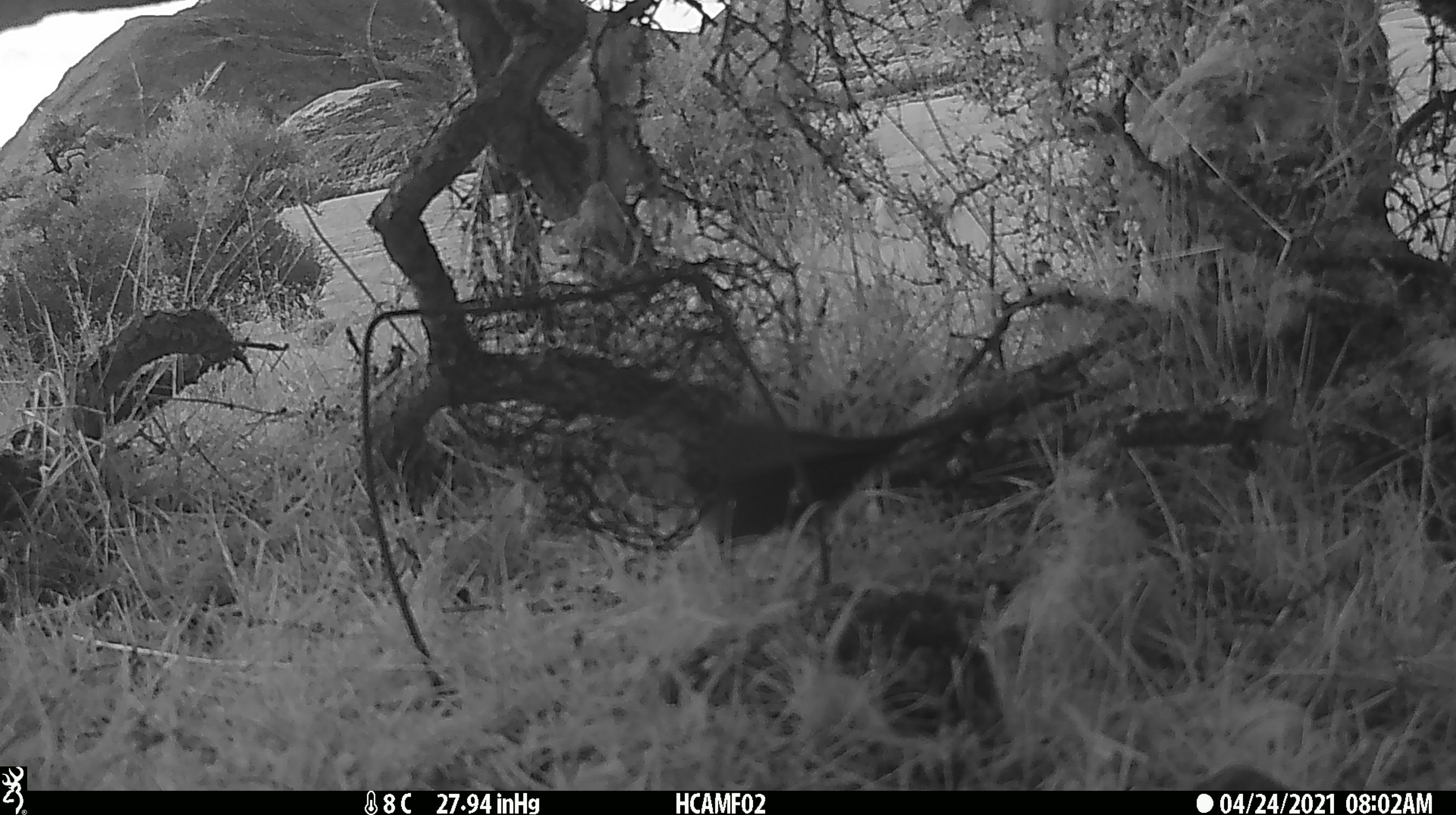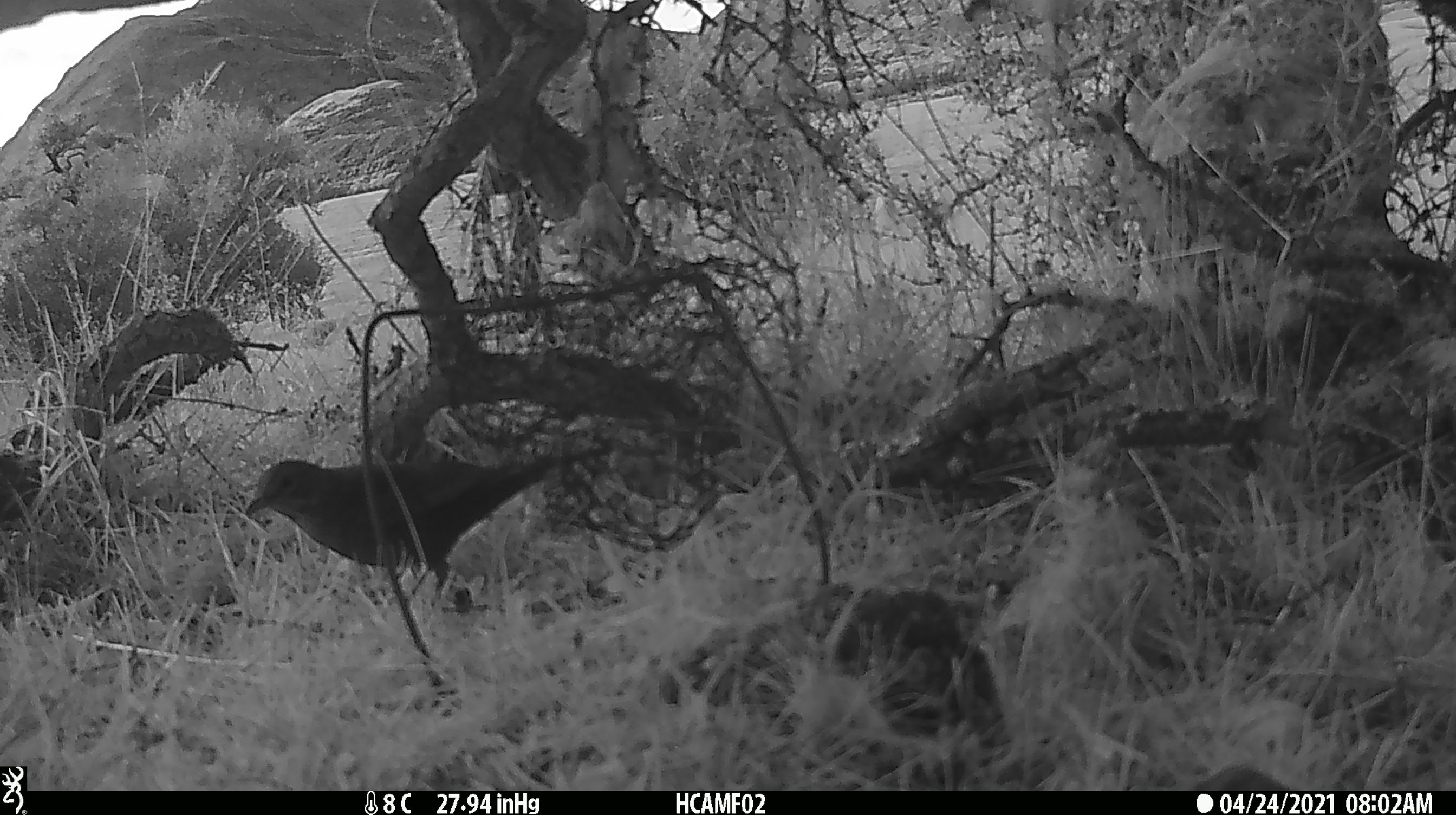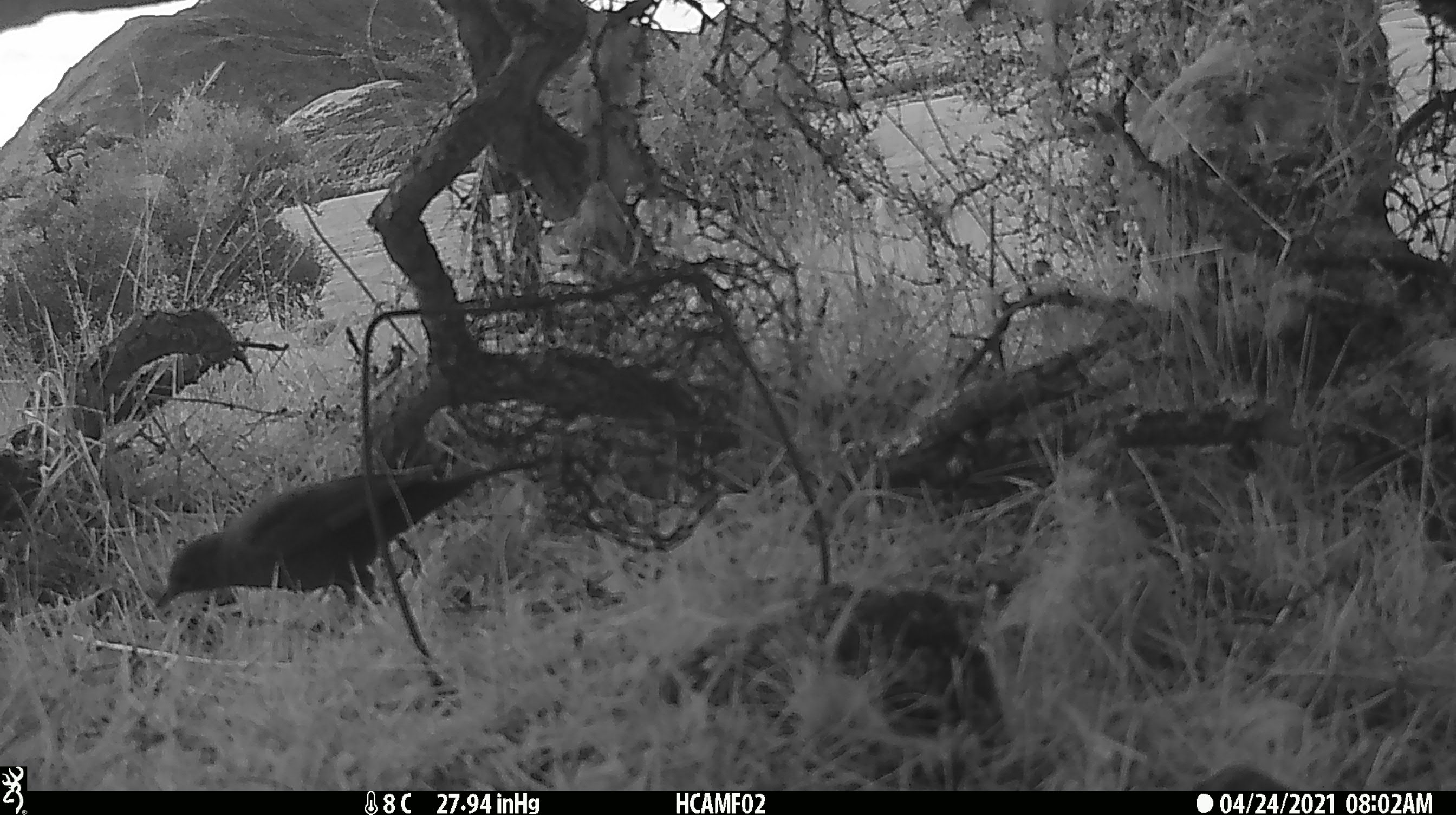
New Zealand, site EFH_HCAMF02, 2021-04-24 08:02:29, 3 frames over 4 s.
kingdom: Animalia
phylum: Chordata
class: Aves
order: Passeriformes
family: Turdidae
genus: Turdus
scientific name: Turdus merula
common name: eurasian blackbird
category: blackbird